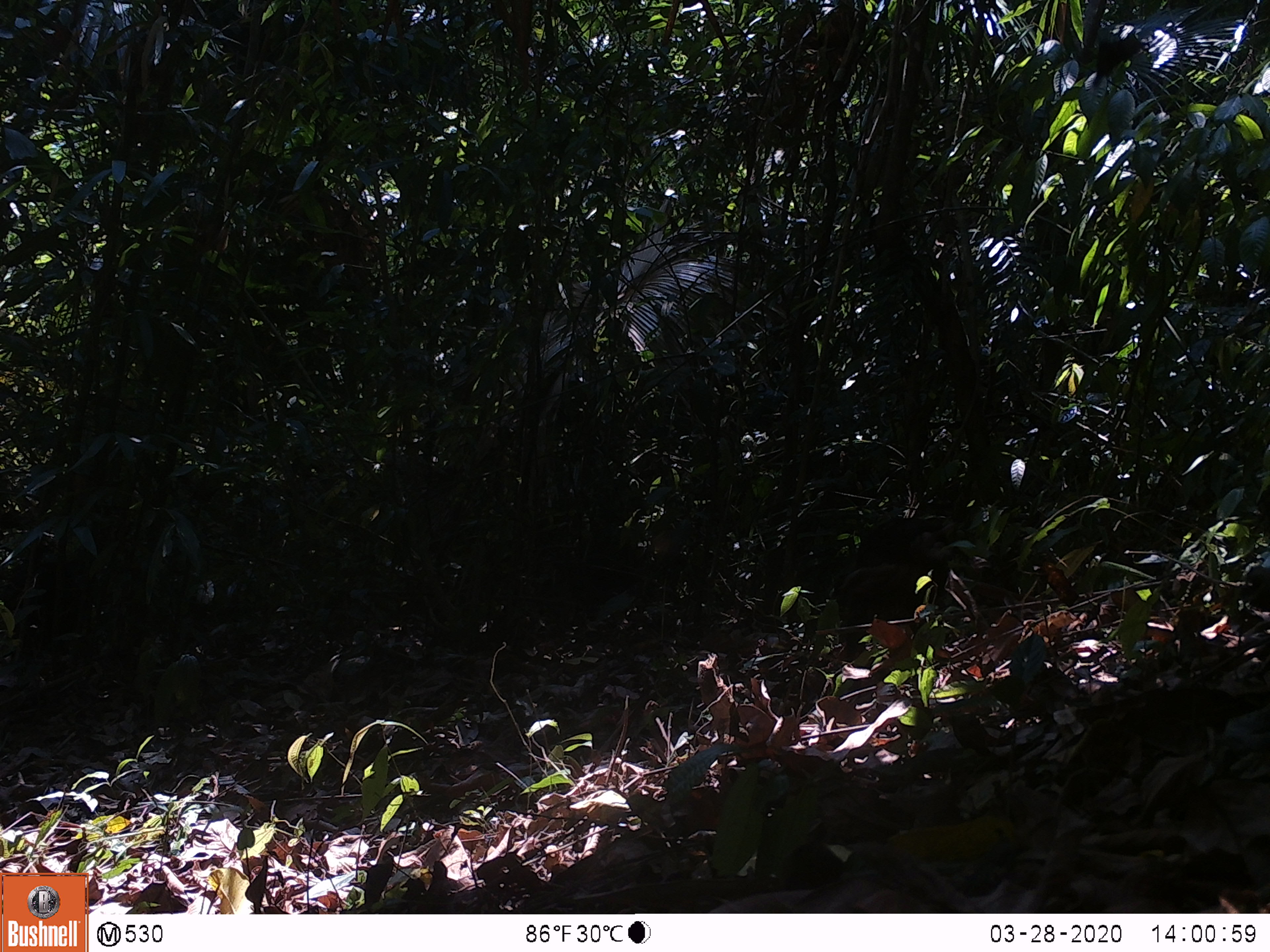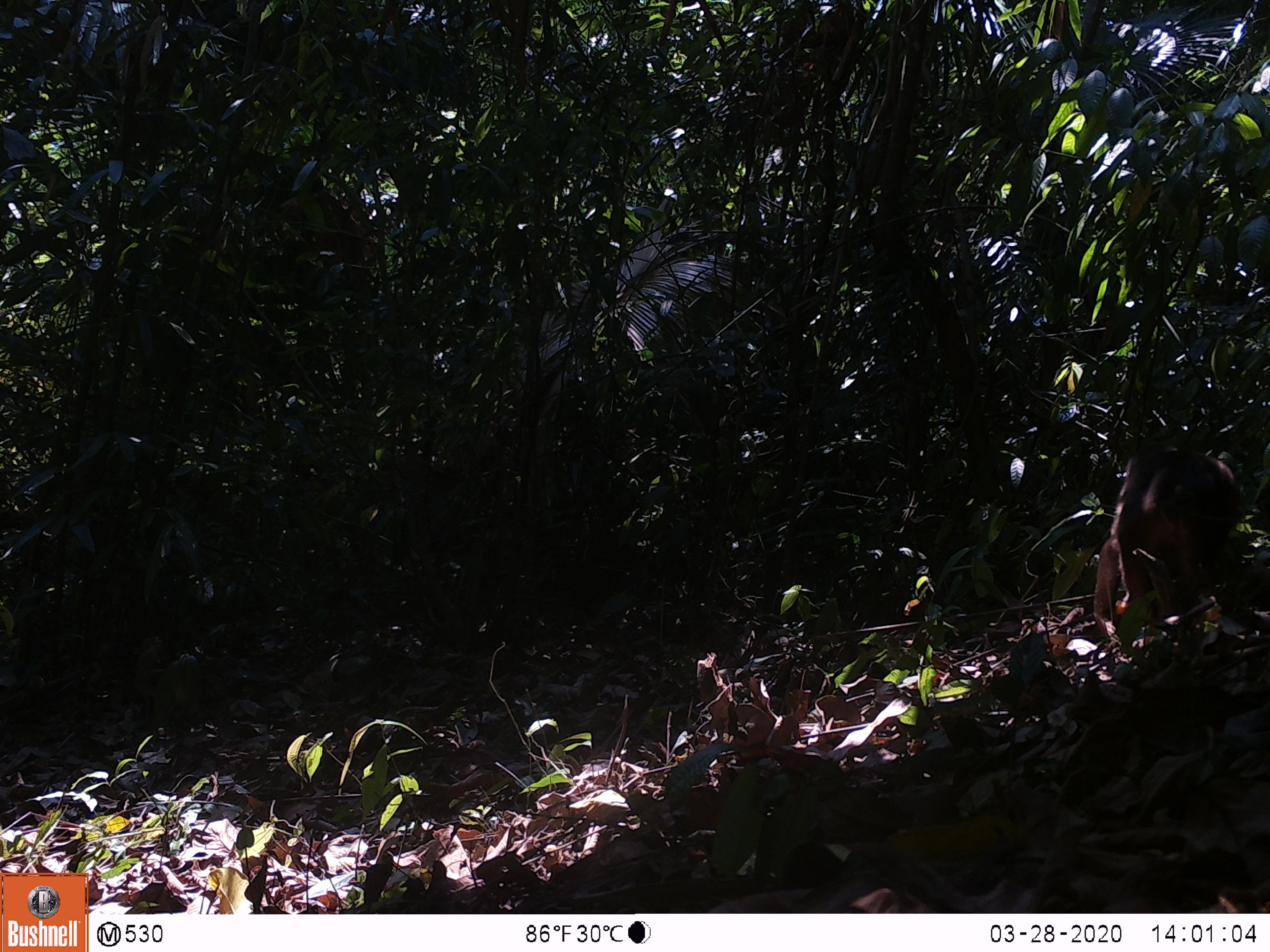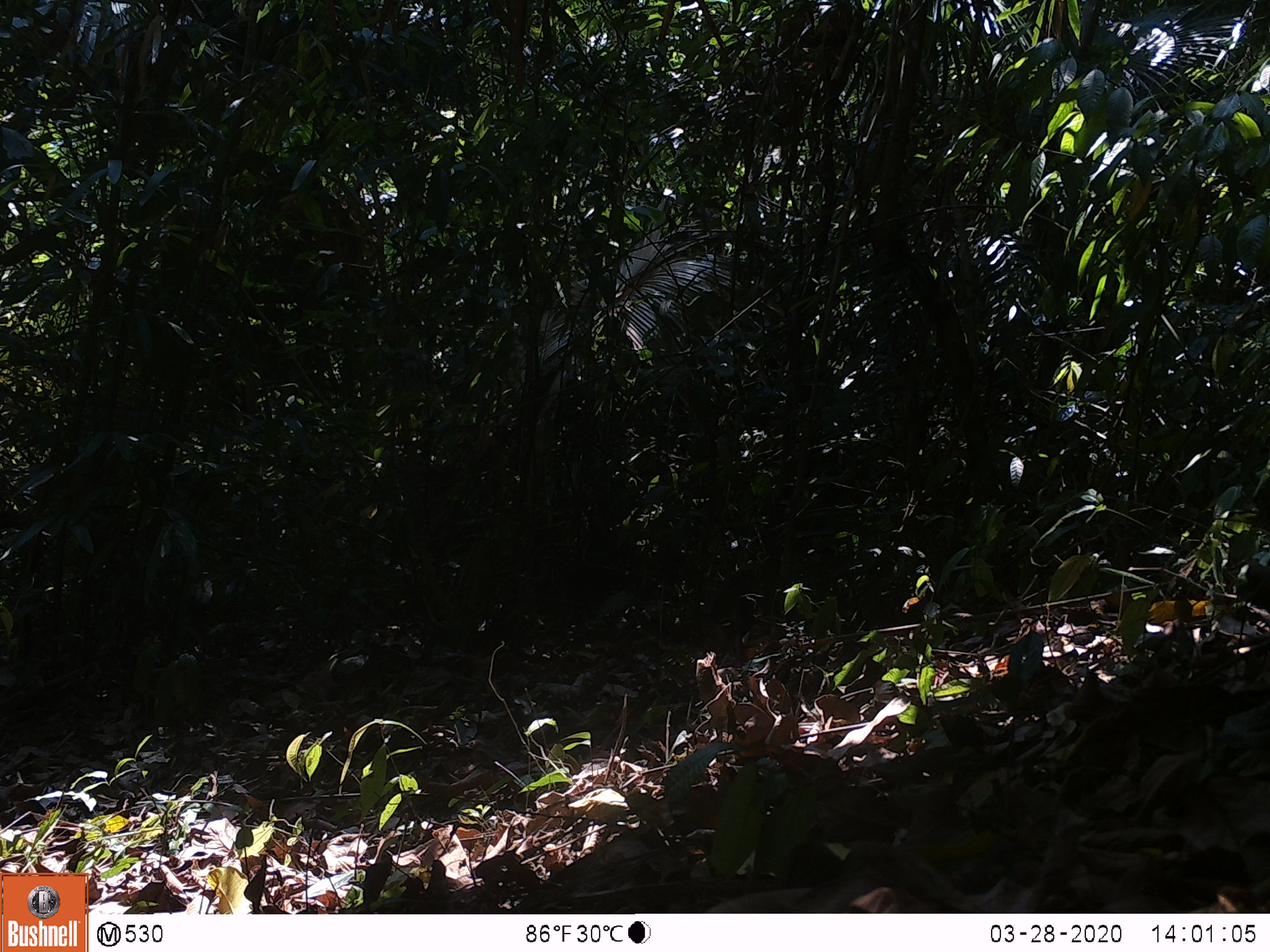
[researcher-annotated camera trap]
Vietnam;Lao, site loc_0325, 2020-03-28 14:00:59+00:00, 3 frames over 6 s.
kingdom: Animalia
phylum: Chordata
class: Mammalia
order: Primates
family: Cercopithecidae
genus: Macaca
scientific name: Macaca arctoides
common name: stump-tailed macaque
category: stump tailed macaque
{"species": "stump tailed macaque (stump-tailed macaque) (Macaca arctoides)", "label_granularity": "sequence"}